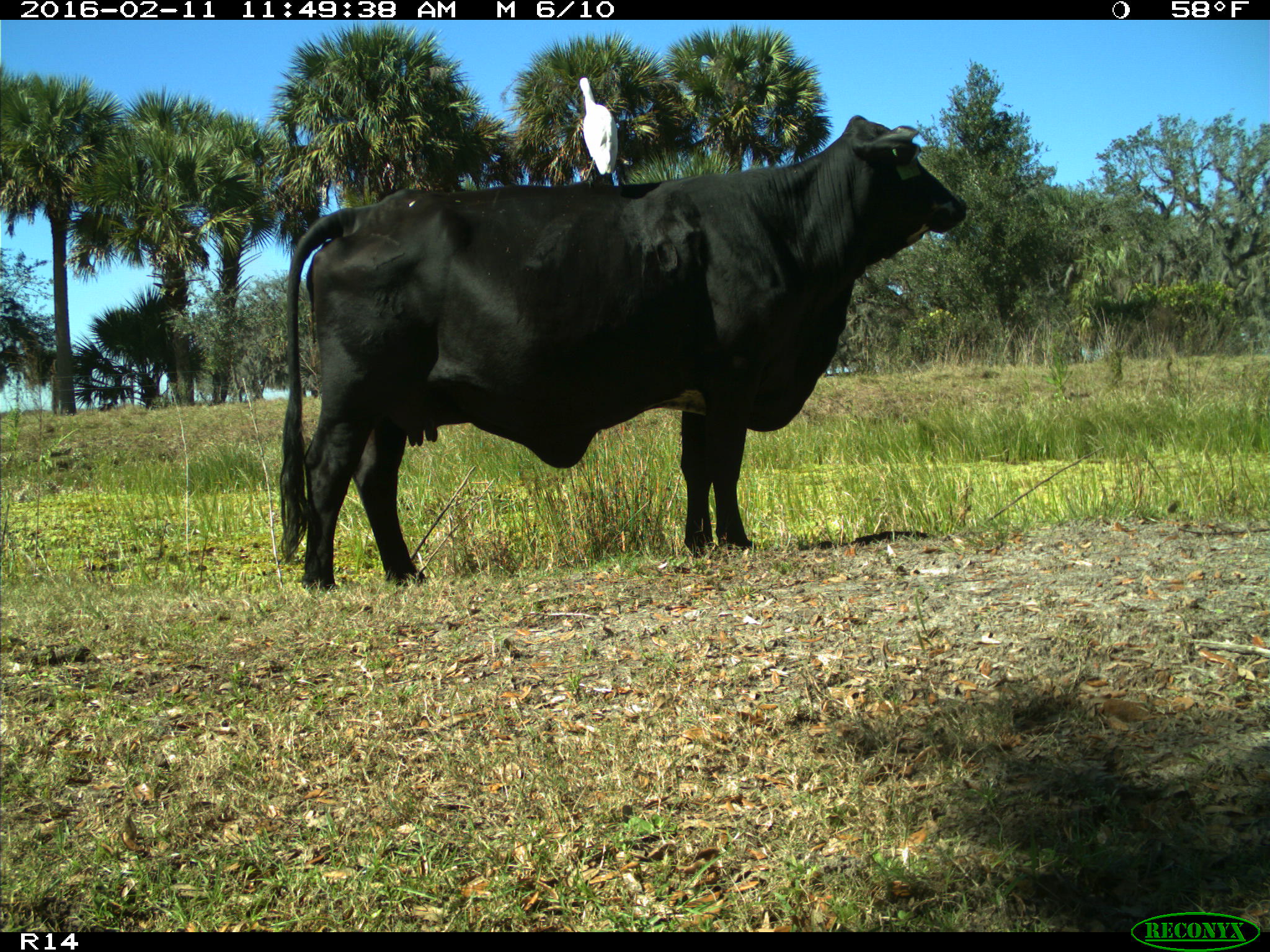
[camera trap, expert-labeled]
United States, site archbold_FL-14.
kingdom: Animalia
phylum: Chordata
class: Mammalia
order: Artiodactyla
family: Bovidae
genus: Bos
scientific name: Bos taurus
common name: domestic cow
Bos taurus (domestic cow).